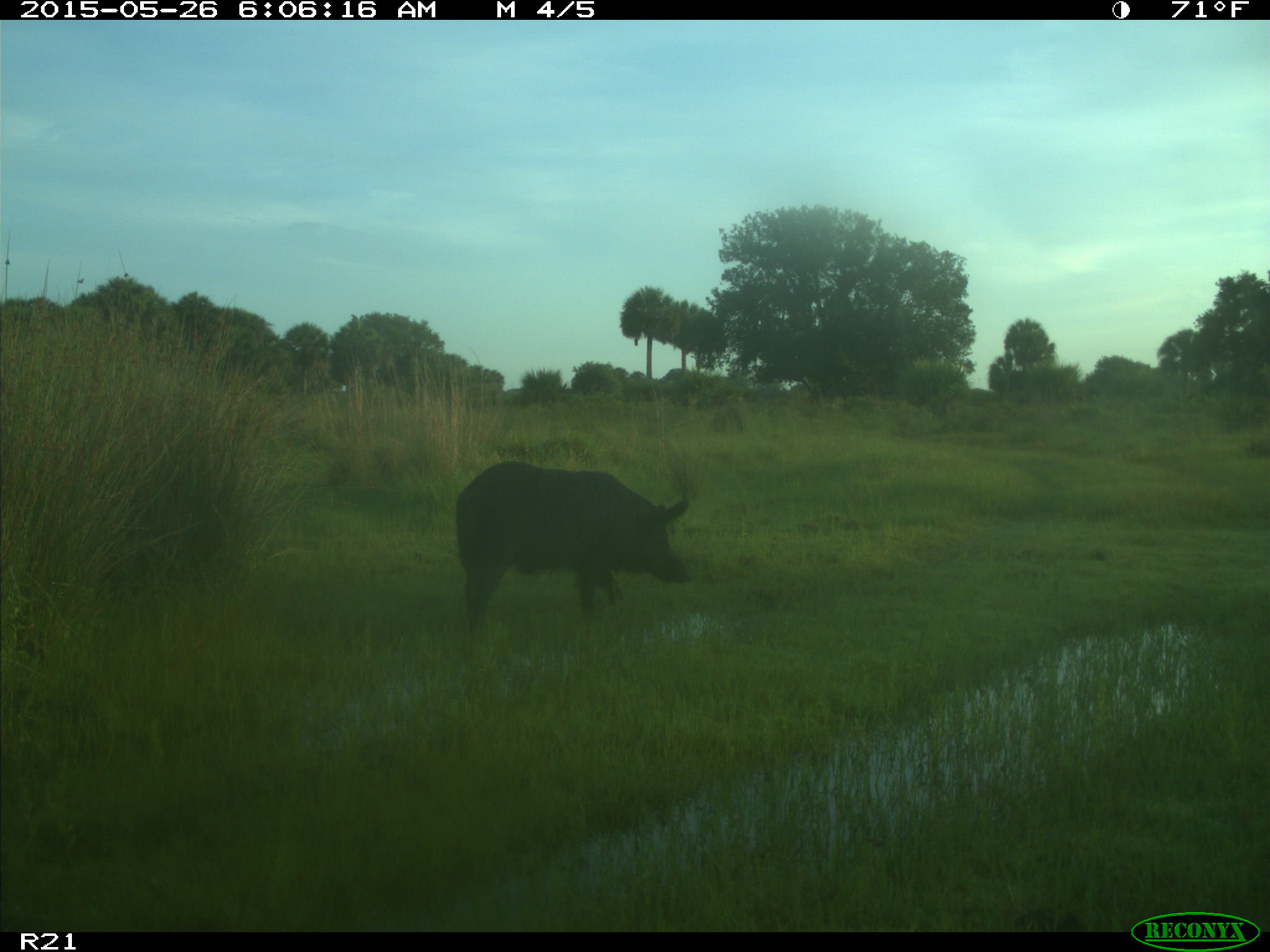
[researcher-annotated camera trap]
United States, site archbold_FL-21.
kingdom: Animalia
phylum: Chordata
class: Mammalia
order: Artiodactyla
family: Suidae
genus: Sus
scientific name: Sus scrofa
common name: wild boar